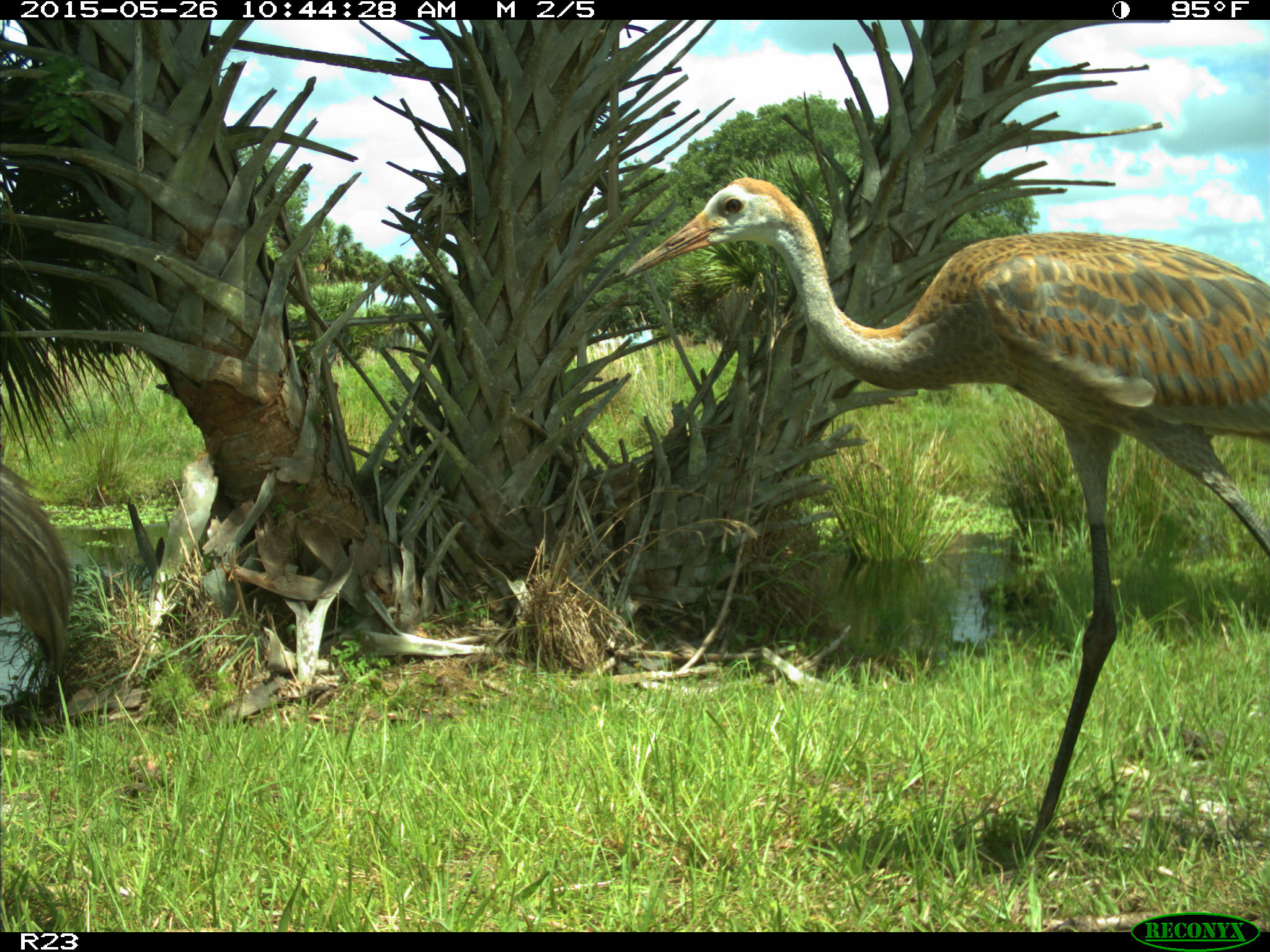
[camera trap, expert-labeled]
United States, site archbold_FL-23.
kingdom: Animalia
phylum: Chordata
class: Mammalia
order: Artiodactyla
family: Bovidae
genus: Bos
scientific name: Bos taurus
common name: domestic cow